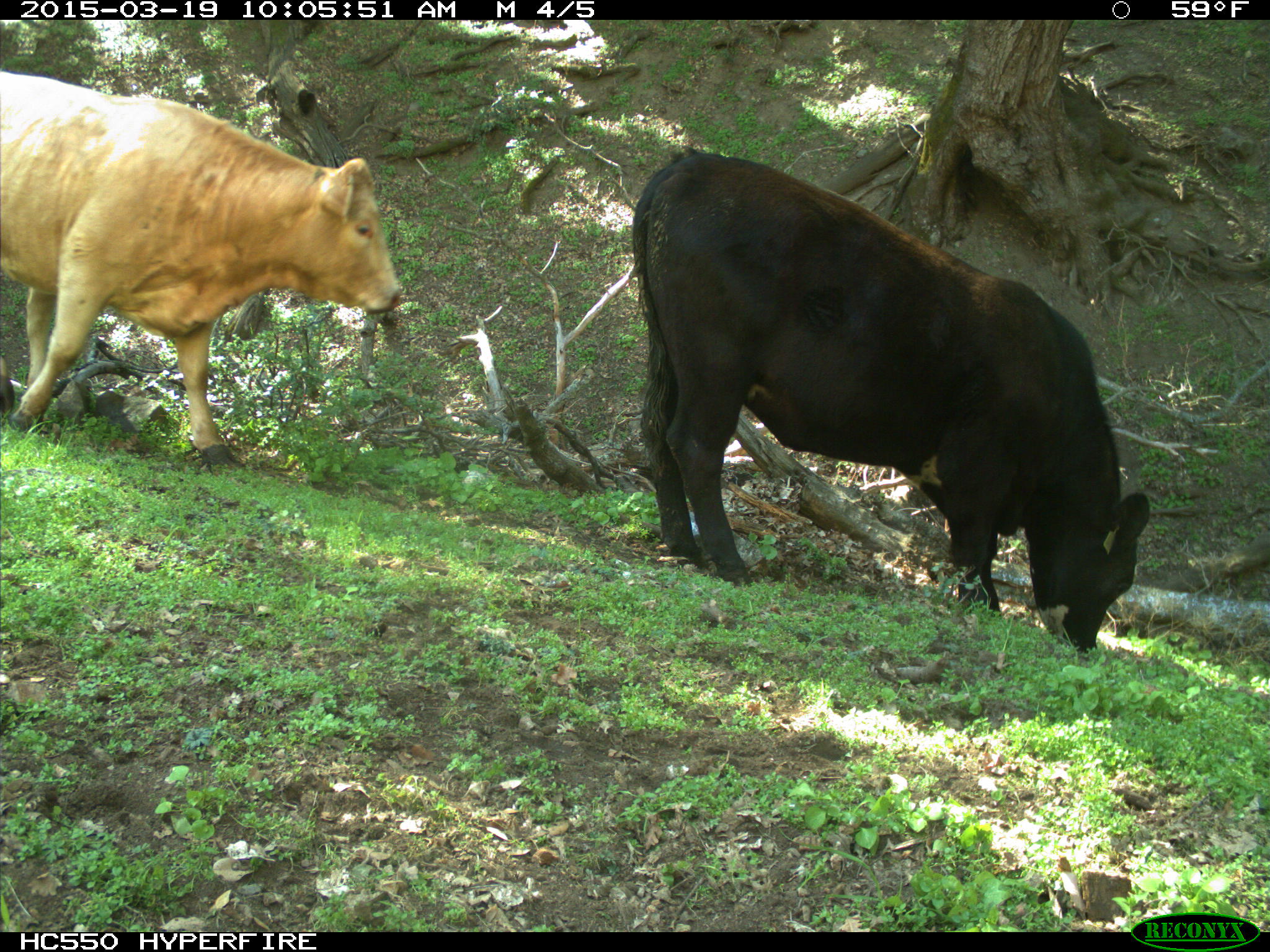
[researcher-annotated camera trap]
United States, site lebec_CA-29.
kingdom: Animalia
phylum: Chordata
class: Mammalia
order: Artiodactyla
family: Bovidae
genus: Bos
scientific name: Bos taurus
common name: domestic cow